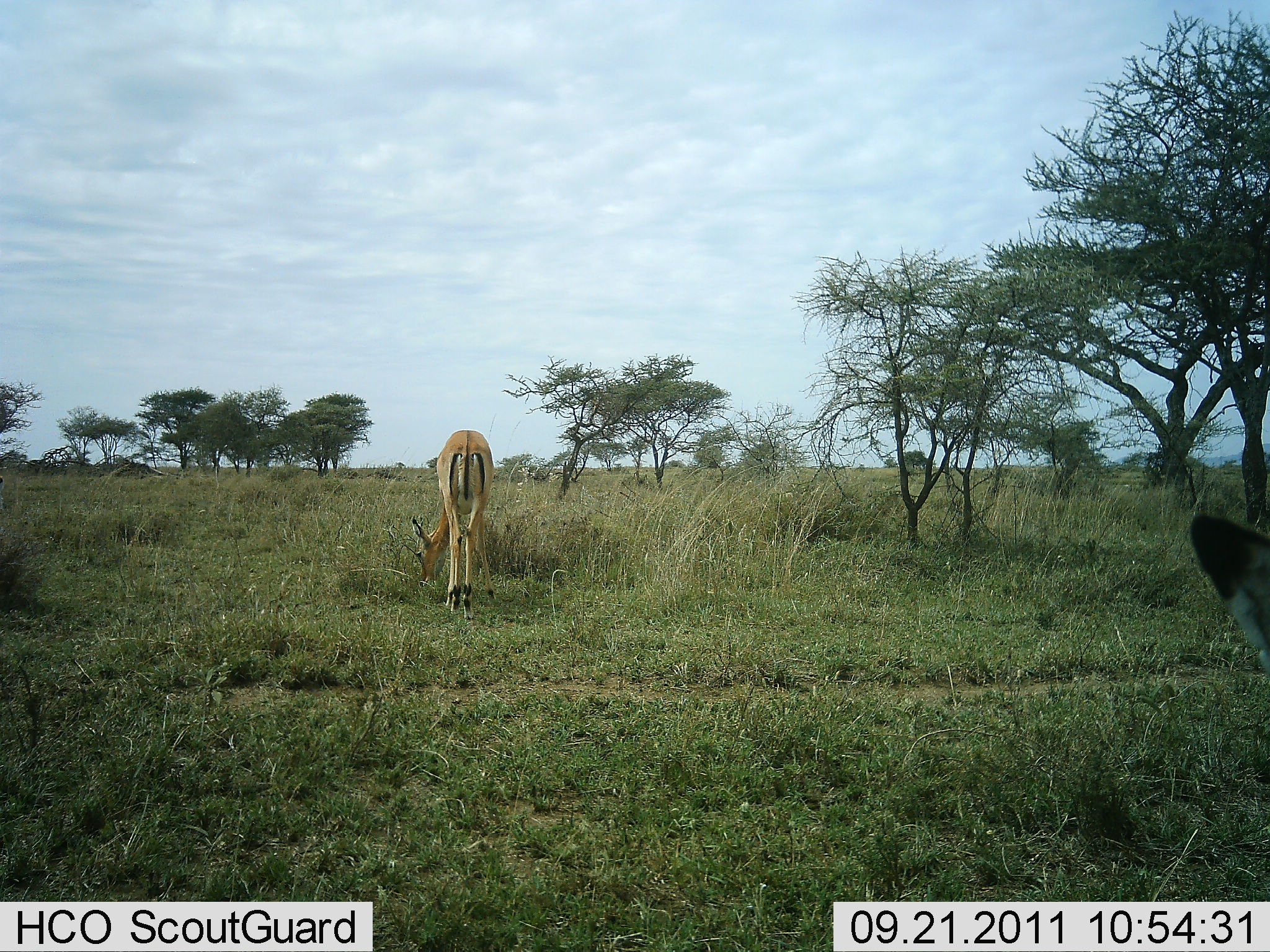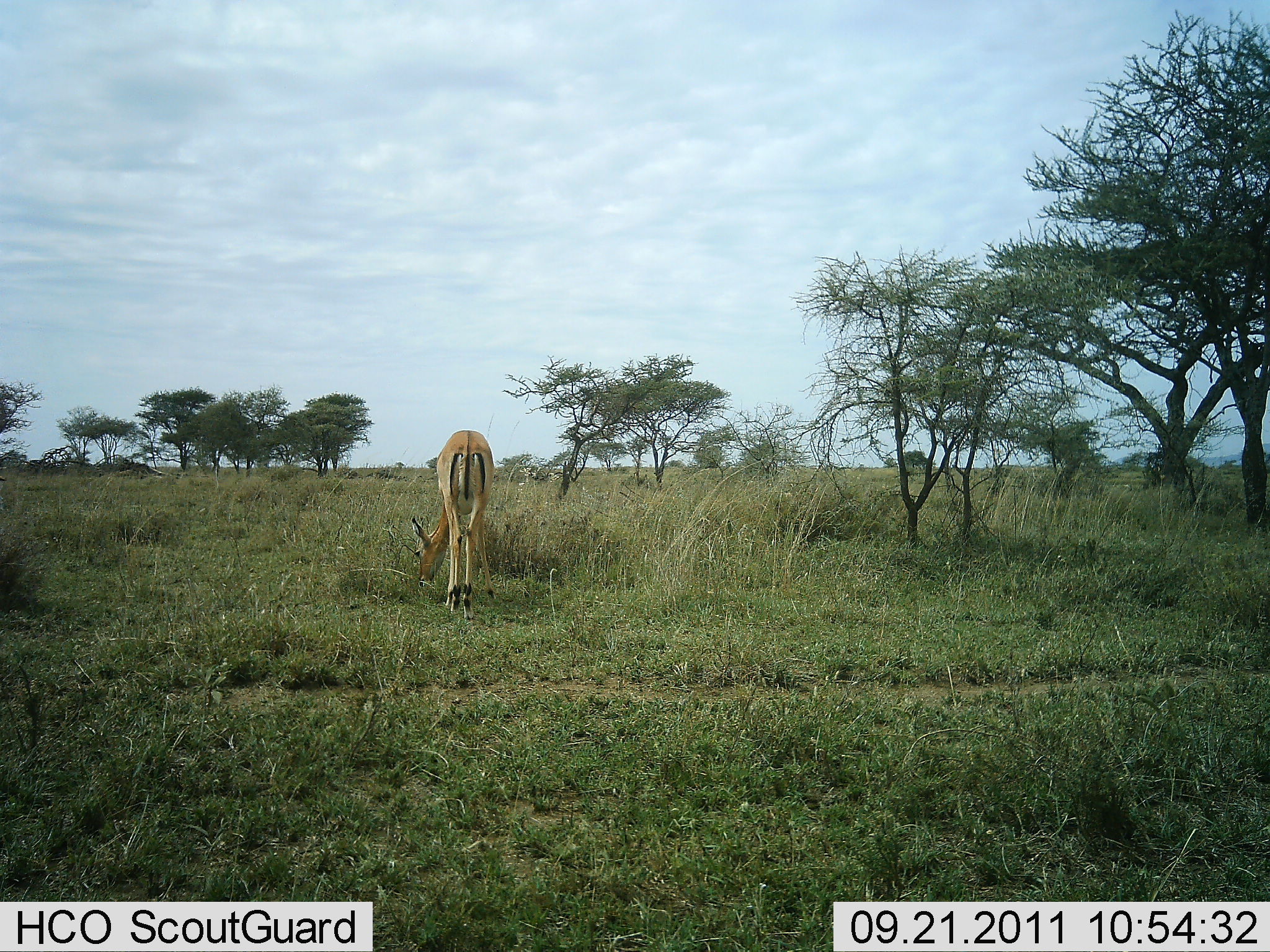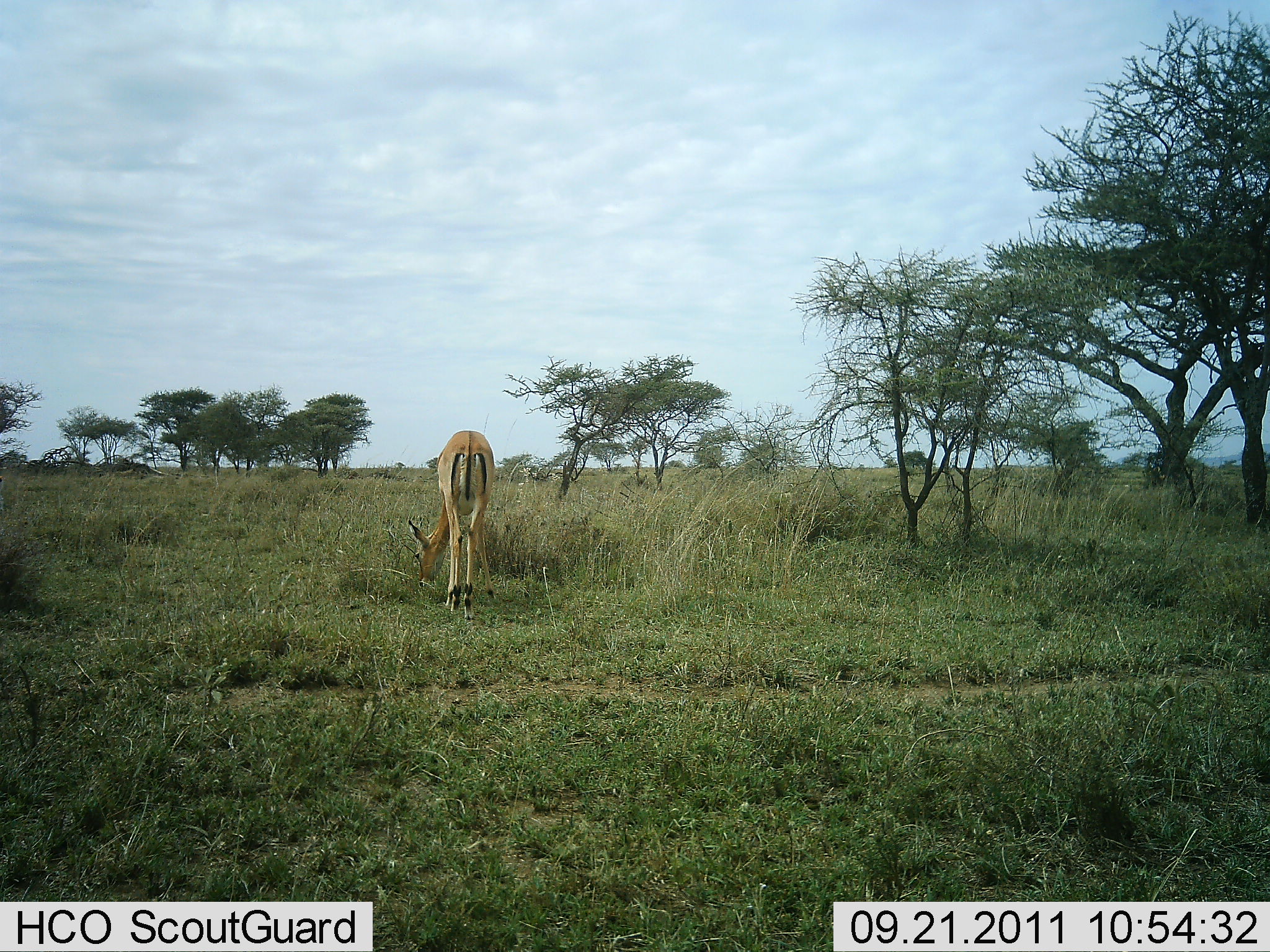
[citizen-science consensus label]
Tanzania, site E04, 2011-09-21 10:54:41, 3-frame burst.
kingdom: Animalia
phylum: Chordata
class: Mammalia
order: Artiodactyla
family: Bovidae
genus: Eudorcas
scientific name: Eudorcas thomsonii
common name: thomson's gazelle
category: gazellethomsons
Gazellethomsons (thomson's gazelle) (Eudorcas thomsonii), count 1. Behavior (volunteer vote fractions): standing 15%, resting 0%, moving 23%, interacting 0%. Young present (vote fraction): 0%. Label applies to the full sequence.